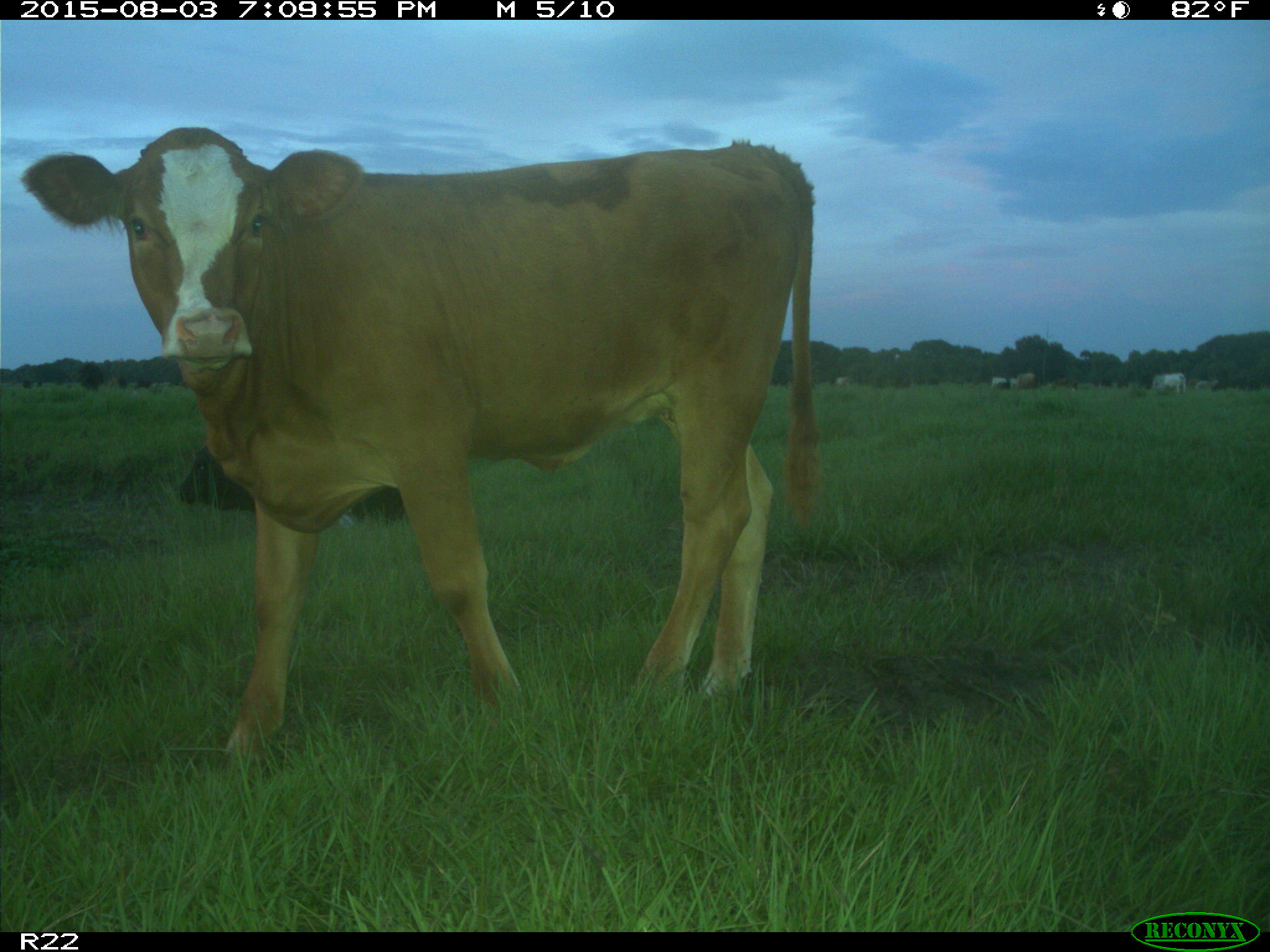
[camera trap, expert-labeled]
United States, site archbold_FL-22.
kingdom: Animalia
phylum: Chordata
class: Mammalia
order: Artiodactyla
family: Bovidae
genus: Bos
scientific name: Bos taurus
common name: domestic cow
Bos taurus (domestic cow).